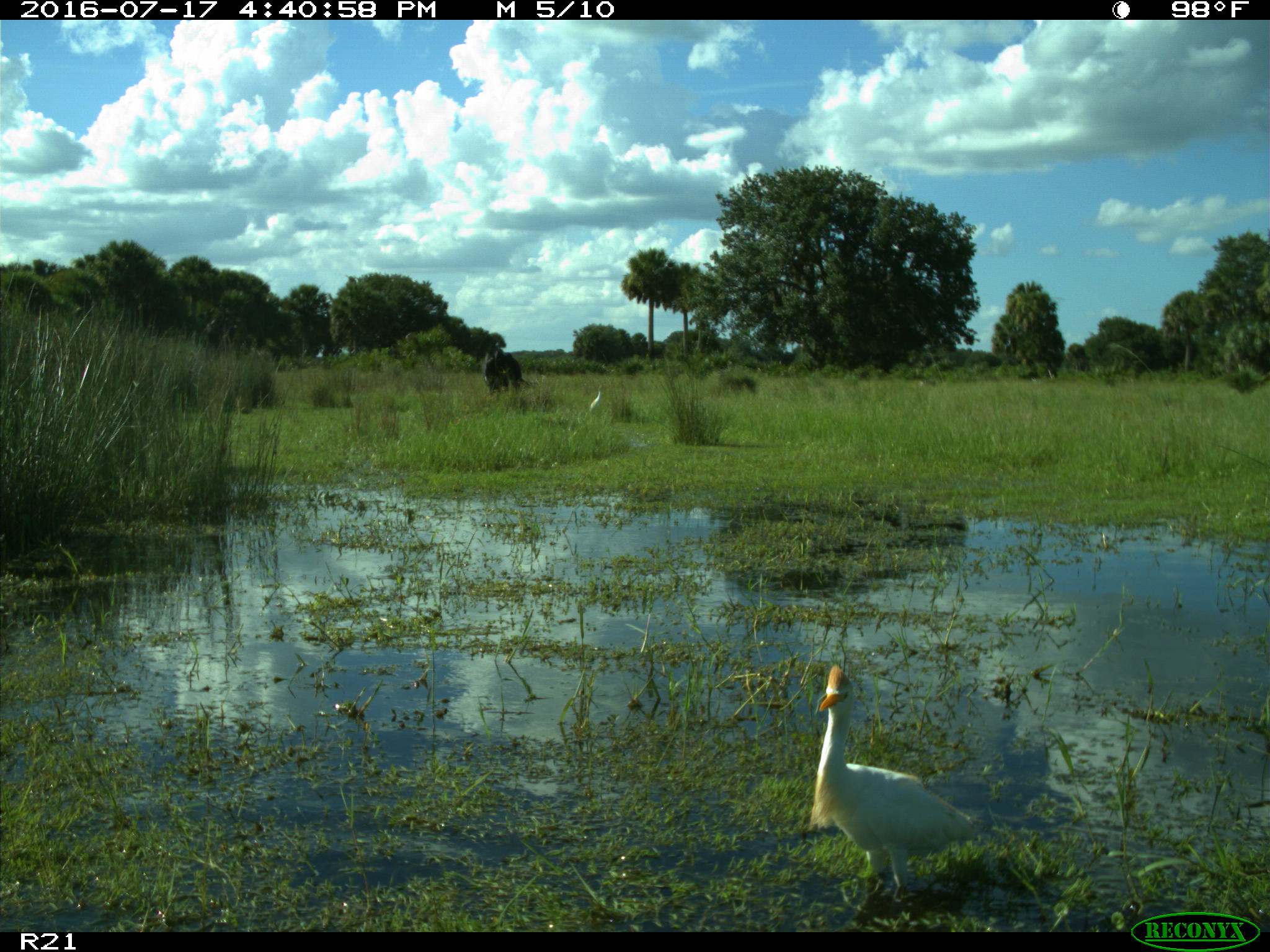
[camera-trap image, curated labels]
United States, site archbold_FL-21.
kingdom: Animalia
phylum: Chordata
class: Mammalia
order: Artiodactyla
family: Bovidae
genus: Bos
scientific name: Bos taurus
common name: domestic cow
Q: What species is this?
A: Bos taurus (domestic cow).